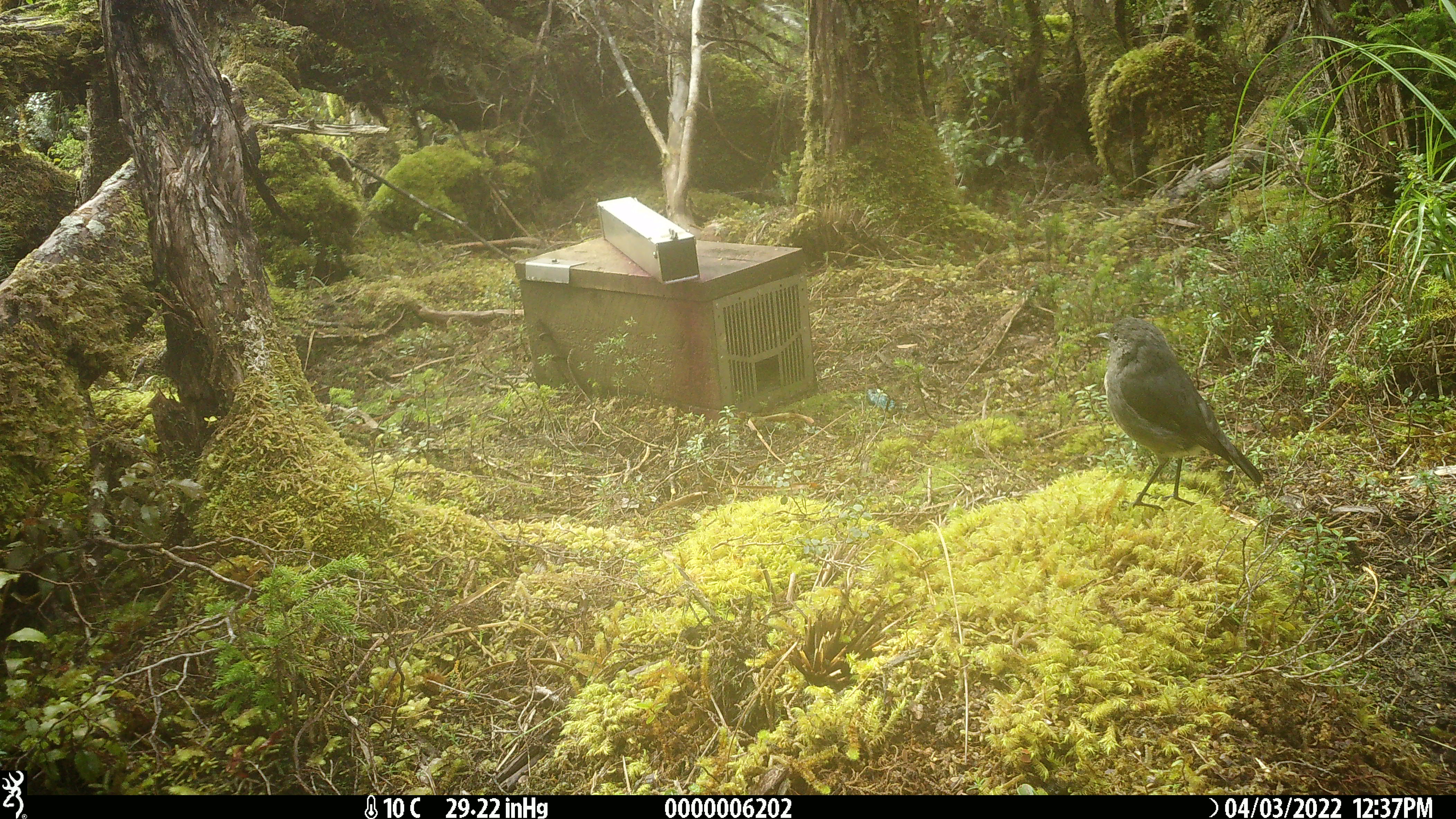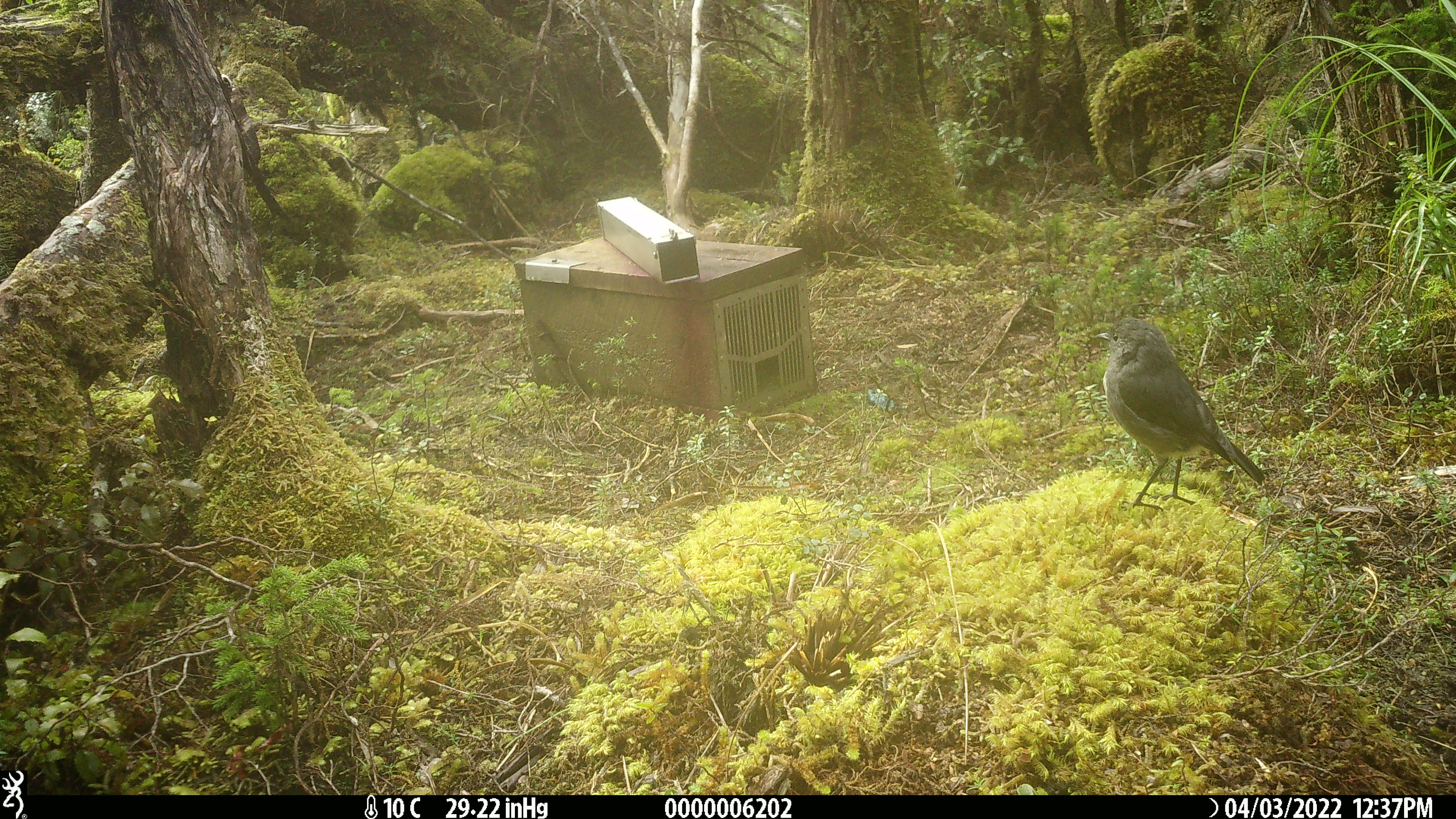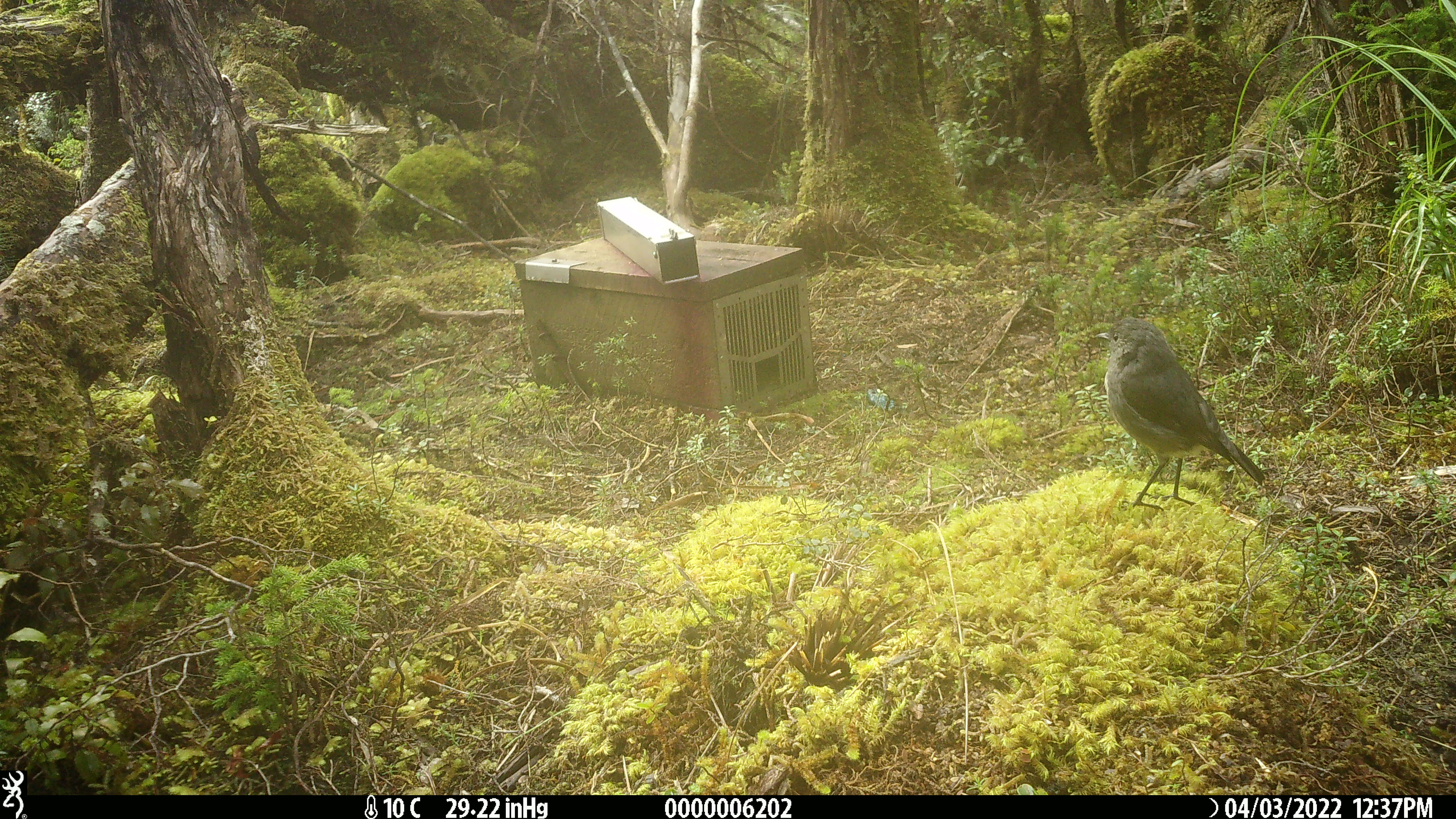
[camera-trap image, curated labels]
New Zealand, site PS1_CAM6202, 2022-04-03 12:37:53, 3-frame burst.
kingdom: Animalia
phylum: Chordata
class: Aves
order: Passeriformes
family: Petroicidae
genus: Petroica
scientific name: Petroica australis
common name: new zealand robin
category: robin